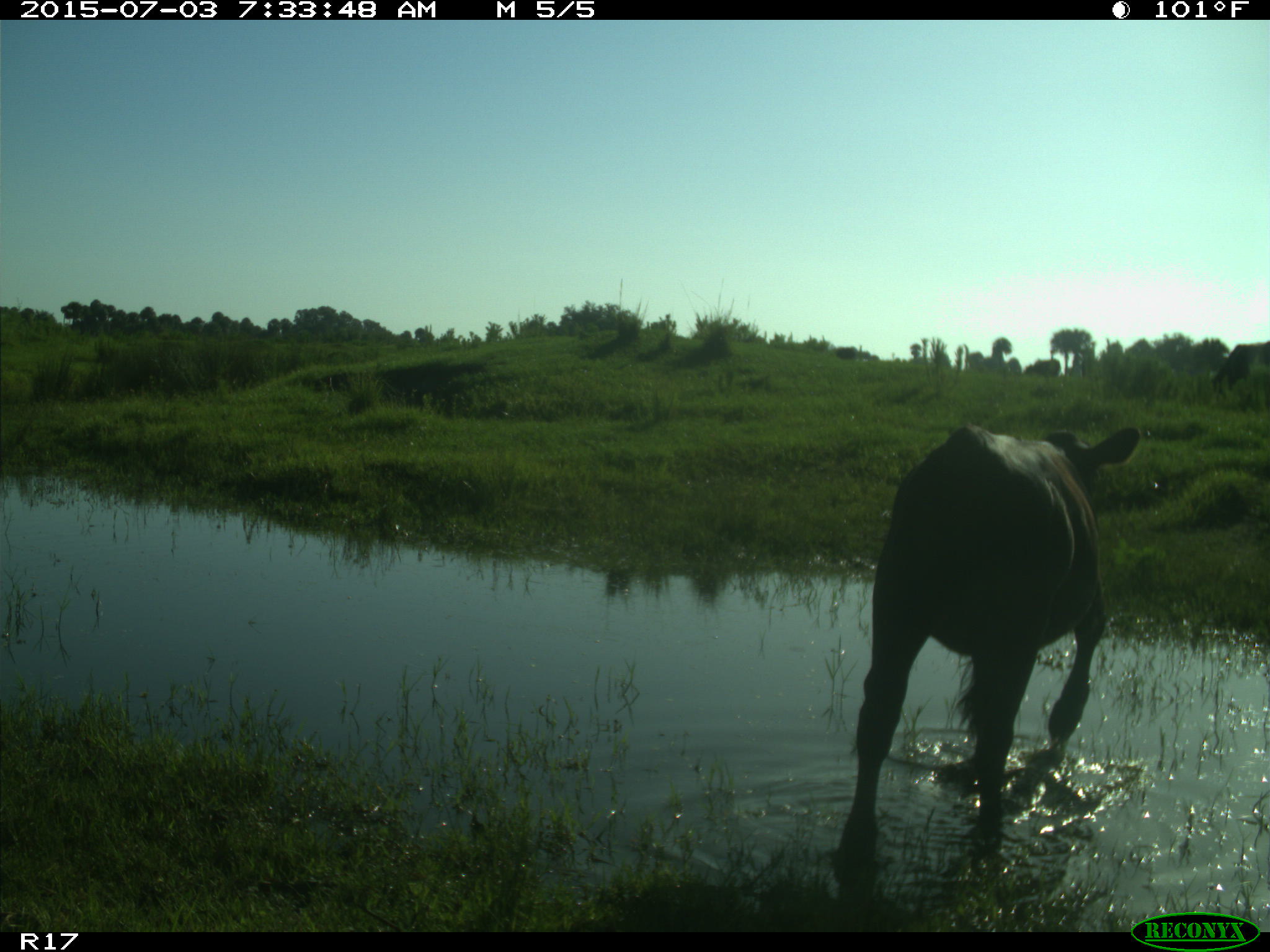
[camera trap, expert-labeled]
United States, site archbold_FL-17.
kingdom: Animalia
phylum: Chordata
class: Mammalia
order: Artiodactyla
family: Bovidae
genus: Bos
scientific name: Bos taurus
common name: domestic cow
Bos taurus (domestic cow).